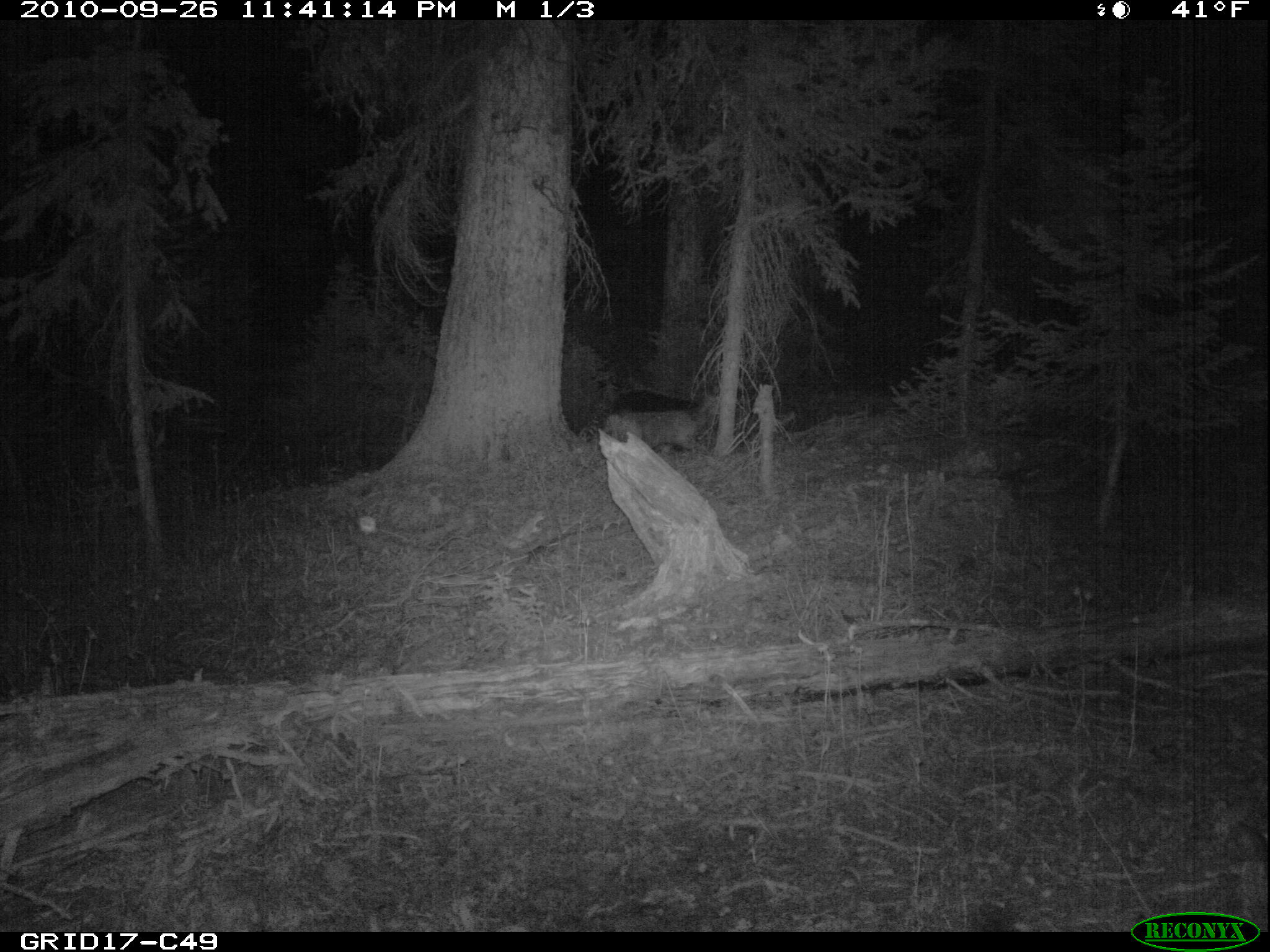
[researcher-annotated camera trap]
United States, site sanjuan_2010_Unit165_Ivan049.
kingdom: Animalia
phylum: Chordata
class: Mammalia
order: Artiodactyla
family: Cervidae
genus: Odocoileus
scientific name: Odocoileus hemionus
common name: mule deer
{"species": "Odocoileus hemionus (mule deer)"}